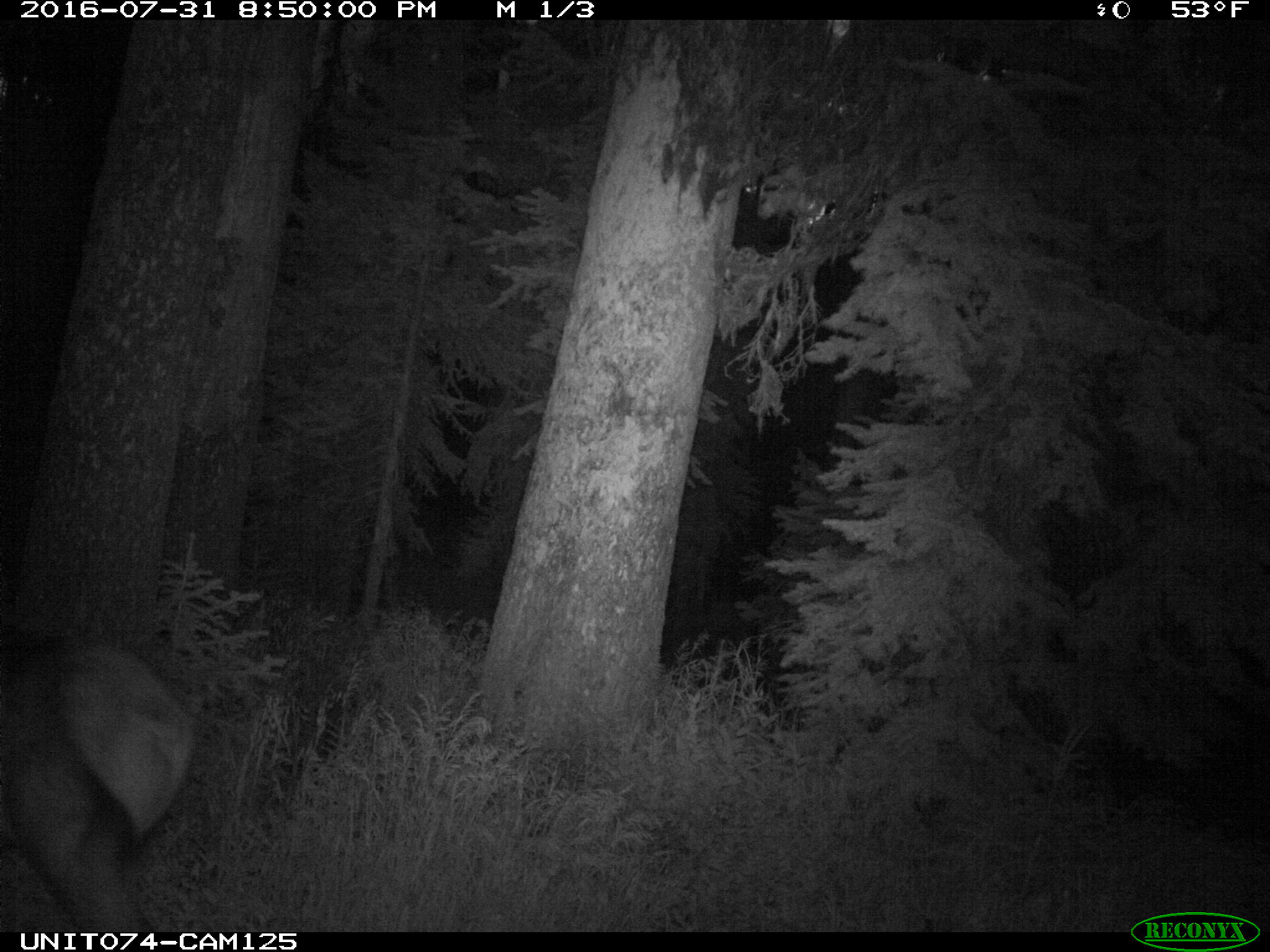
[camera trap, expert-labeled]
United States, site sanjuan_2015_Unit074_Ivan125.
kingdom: Animalia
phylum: Chordata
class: Mammalia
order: Artiodactyla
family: Cervidae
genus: Cervus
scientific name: Cervus elaphus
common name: red deer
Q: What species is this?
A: Cervus elaphus (red deer).